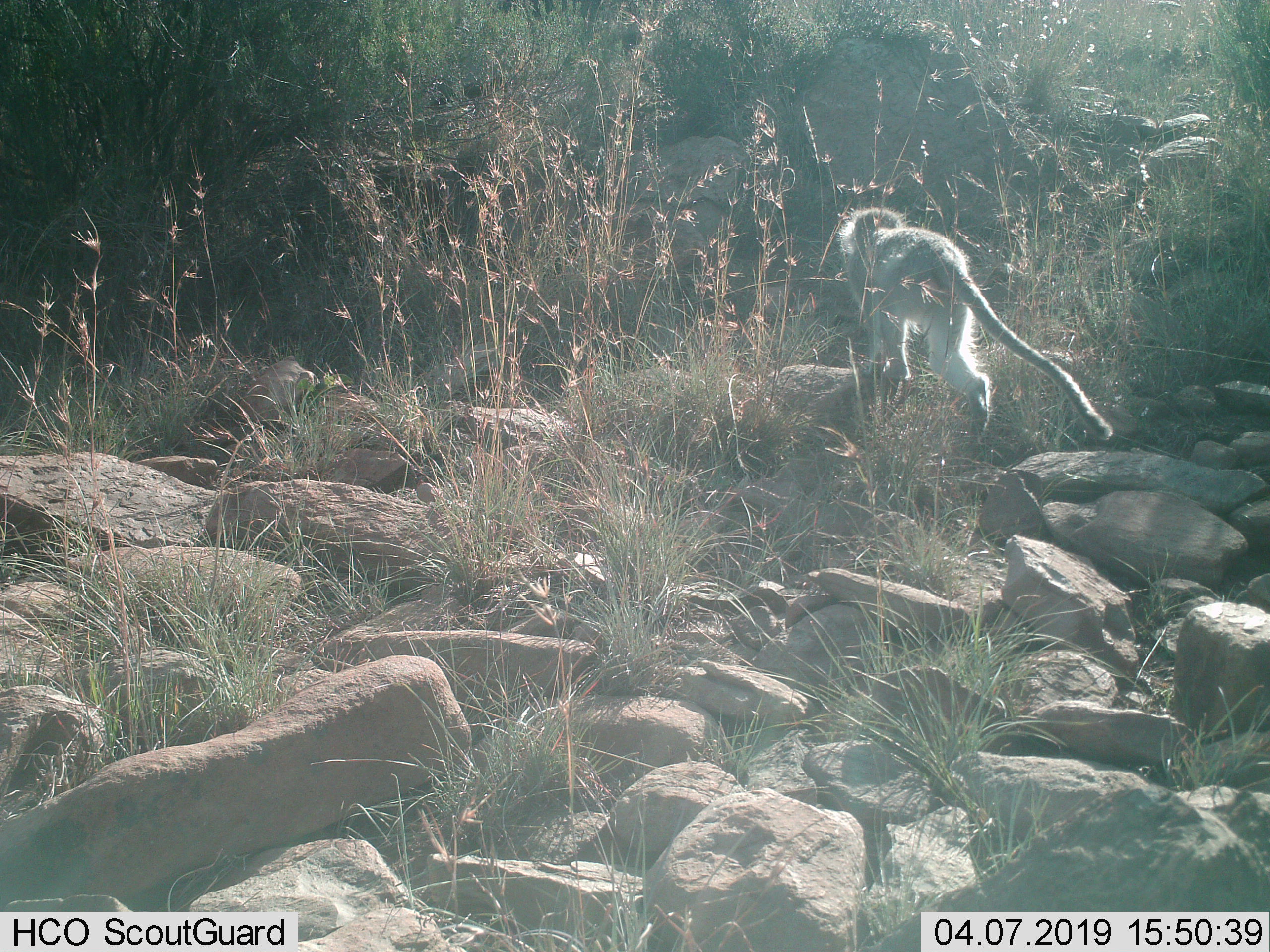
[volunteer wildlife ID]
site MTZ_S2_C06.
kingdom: Animalia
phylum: Chordata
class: Mammalia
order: Primates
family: Cercopithecidae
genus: Chlorocebus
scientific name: Chlorocebus pygerythrus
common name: vervet monkey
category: monkeyvervet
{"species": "monkeyvervet (vervet monkey) (Chlorocebus pygerythrus)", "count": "1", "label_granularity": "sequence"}